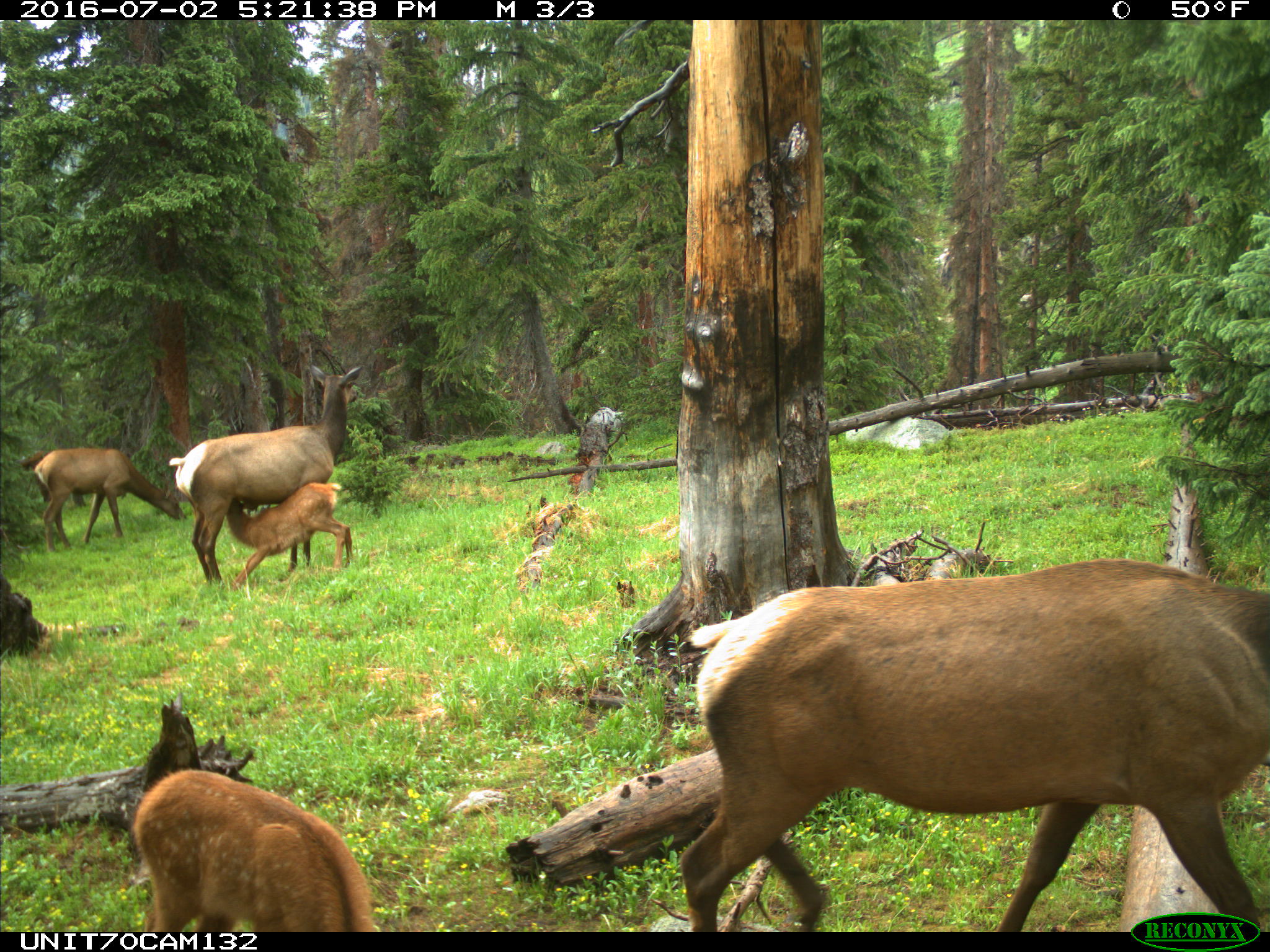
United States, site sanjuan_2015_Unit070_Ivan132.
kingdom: Animalia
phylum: Chordata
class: Mammalia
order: Artiodactyla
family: Cervidae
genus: Cervus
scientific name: Cervus elaphus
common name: red deer